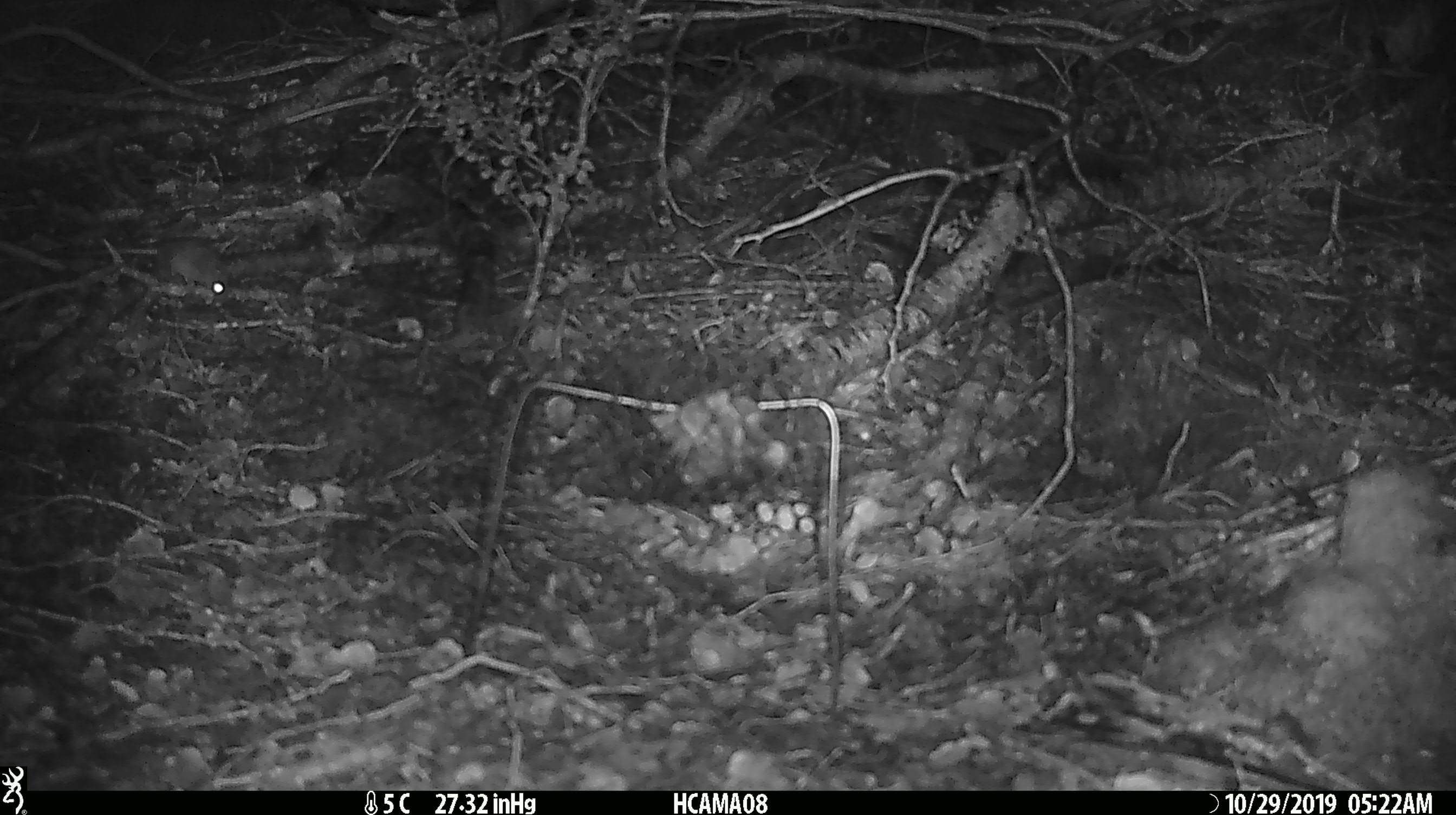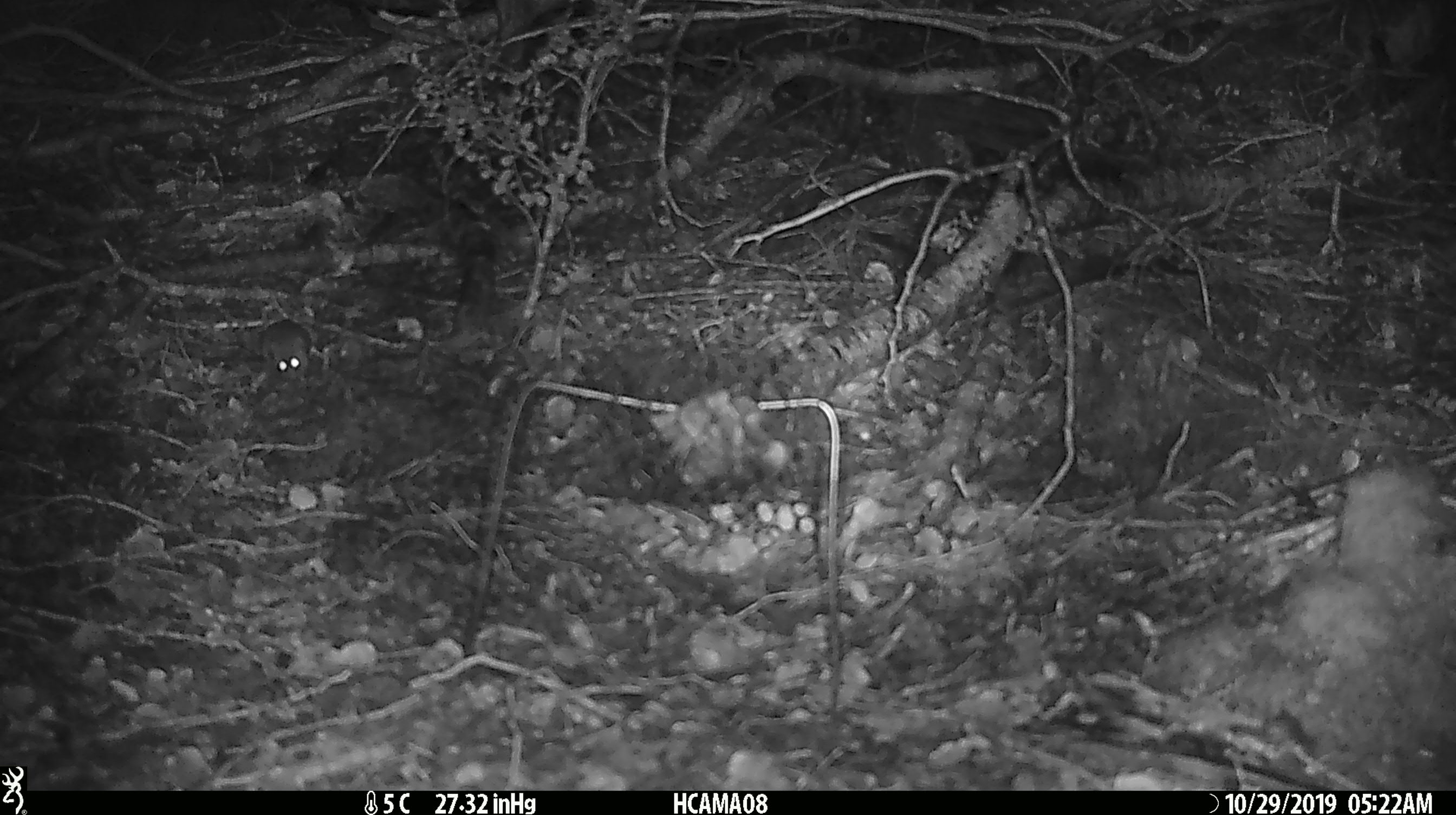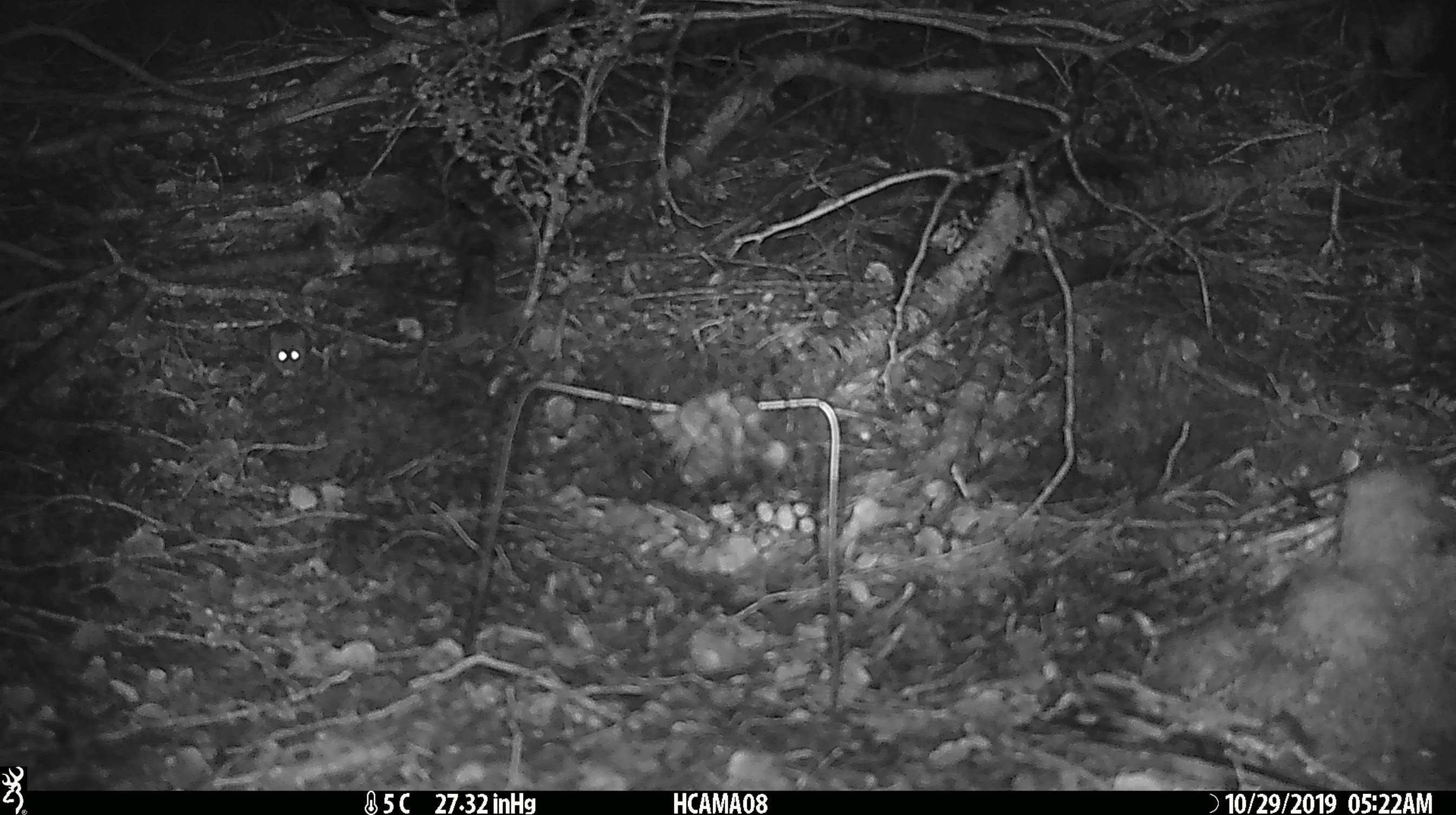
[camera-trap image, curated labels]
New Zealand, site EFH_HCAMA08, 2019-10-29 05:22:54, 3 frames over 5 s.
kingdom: Animalia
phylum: Chordata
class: Mammalia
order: Rodentia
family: Muridae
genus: Mus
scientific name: Mus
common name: mouse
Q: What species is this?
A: Mouse (Mus).